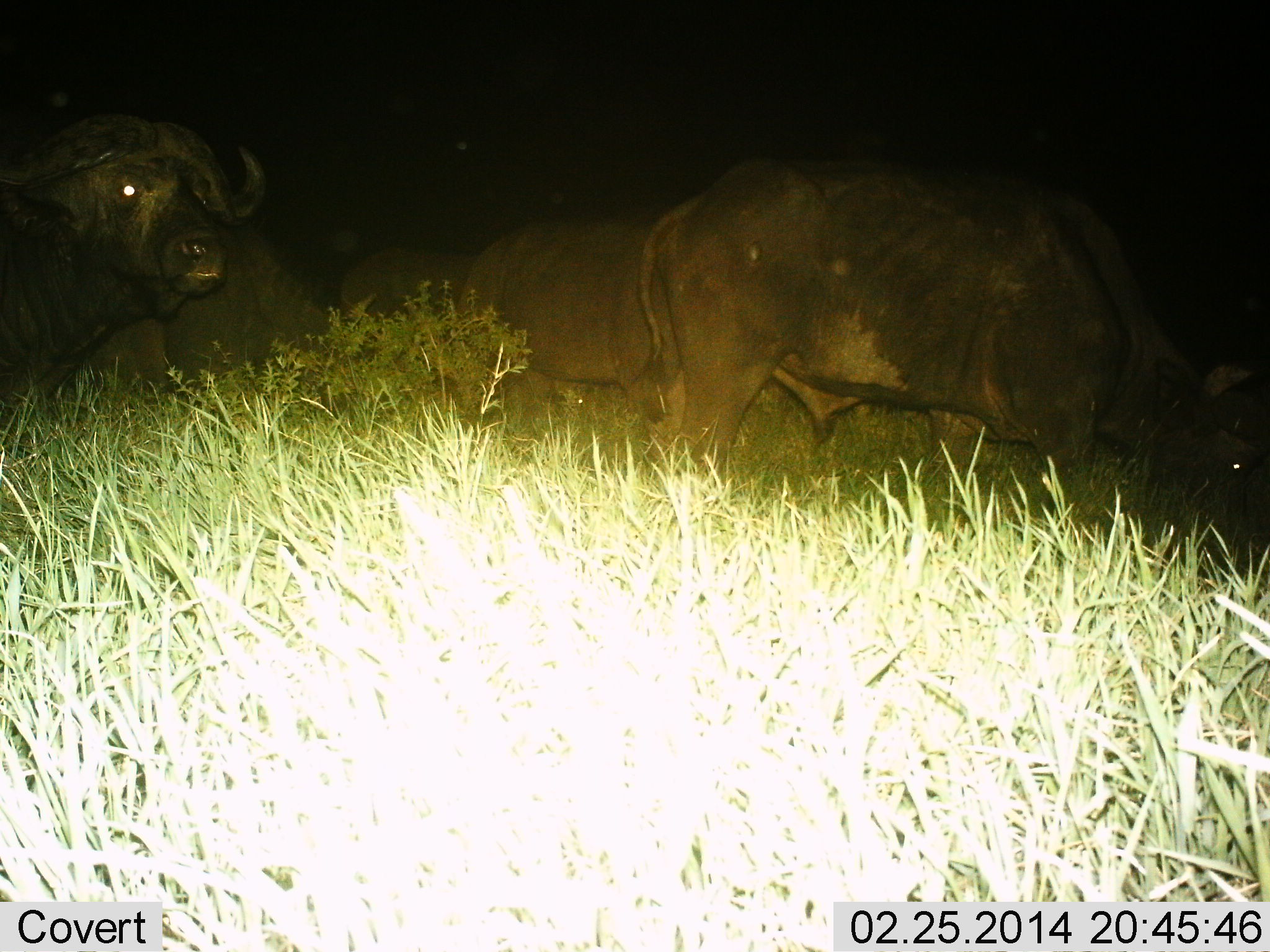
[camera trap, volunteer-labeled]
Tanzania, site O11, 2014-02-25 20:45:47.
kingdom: Animalia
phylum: Chordata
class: Mammalia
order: Artiodactyla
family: Bovidae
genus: Syncerus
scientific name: Syncerus caffer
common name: cape buffalo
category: buffalo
Buffalo (cape buffalo) (Syncerus caffer), count 5. Behavior (volunteer vote fractions): standing 50%, resting 10%, moving 50%, interacting 0%. Young present (vote fraction): 0%. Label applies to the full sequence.